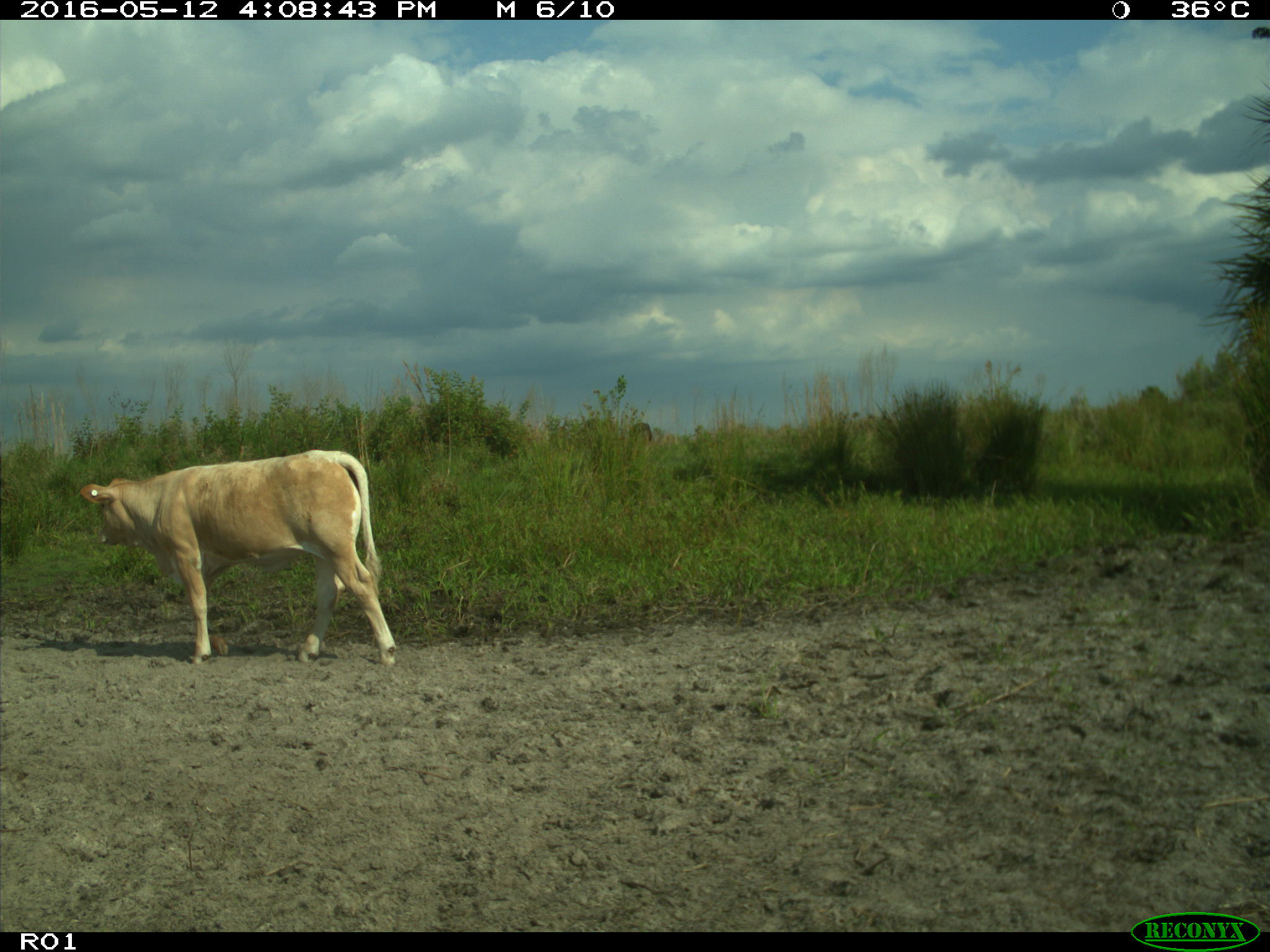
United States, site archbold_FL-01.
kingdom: Animalia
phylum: Chordata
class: Mammalia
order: Artiodactyla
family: Bovidae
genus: Bos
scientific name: Bos taurus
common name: domestic cow